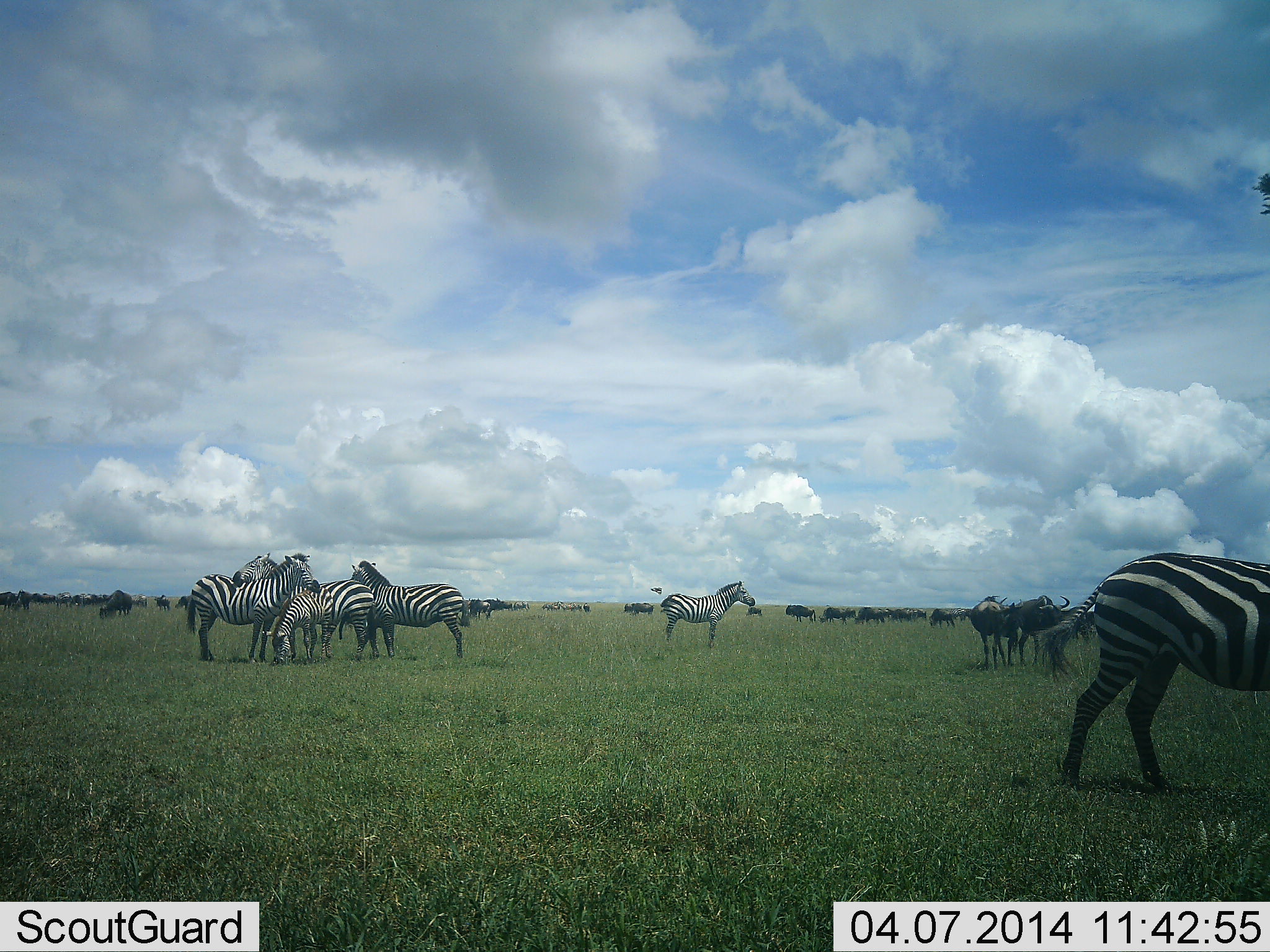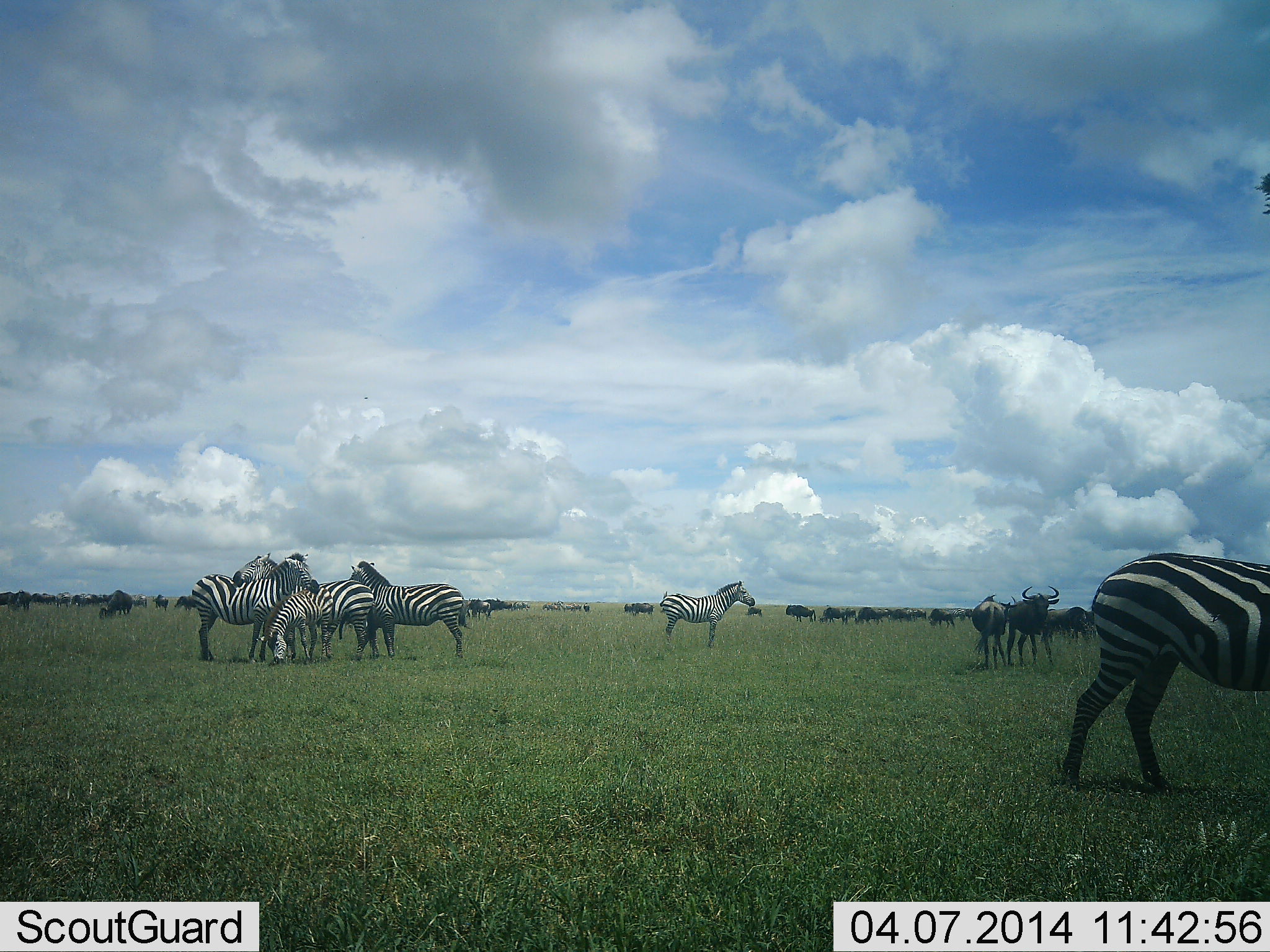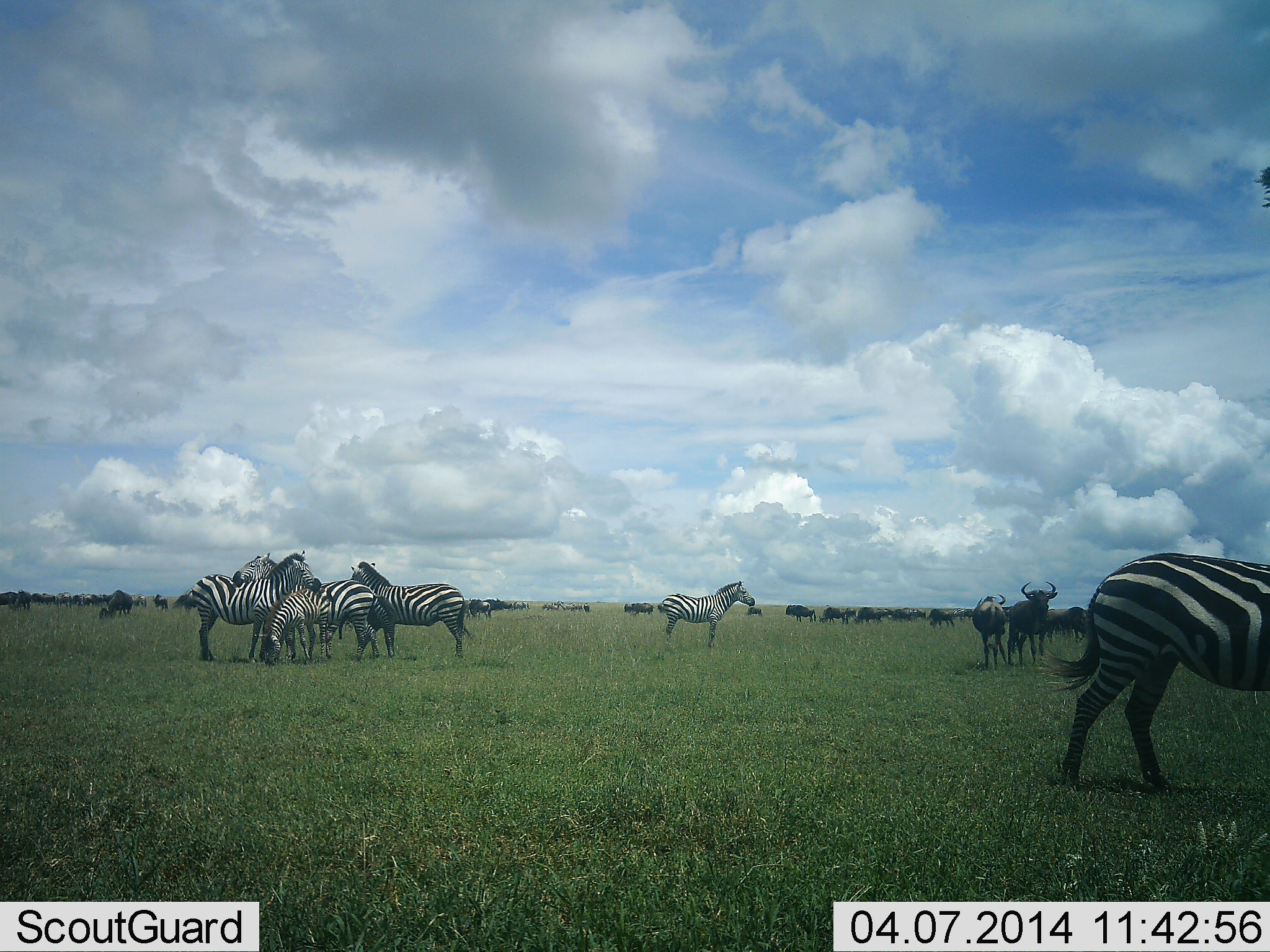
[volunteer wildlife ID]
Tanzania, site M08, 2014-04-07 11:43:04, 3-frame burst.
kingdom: Animalia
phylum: Chordata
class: Mammalia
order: Artiodactyla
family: Bovidae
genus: Connochaetes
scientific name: Connochaetes taurinus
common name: blue wildebeest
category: wildebeest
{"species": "wildebeest (blue wildebeest) (Connochaetes taurinus)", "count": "11-50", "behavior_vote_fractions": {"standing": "60%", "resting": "0%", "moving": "10%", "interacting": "0%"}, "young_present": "0%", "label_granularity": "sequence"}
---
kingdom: Animalia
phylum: Chordata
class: Mammalia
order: Perissodactyla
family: Equidae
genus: Equus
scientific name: Equus quagga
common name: plains zebra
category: zebra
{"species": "zebra (plains zebra) (Equus quagga)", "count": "6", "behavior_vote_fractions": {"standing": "83%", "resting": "8%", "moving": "8%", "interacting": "17%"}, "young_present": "17%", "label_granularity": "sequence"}